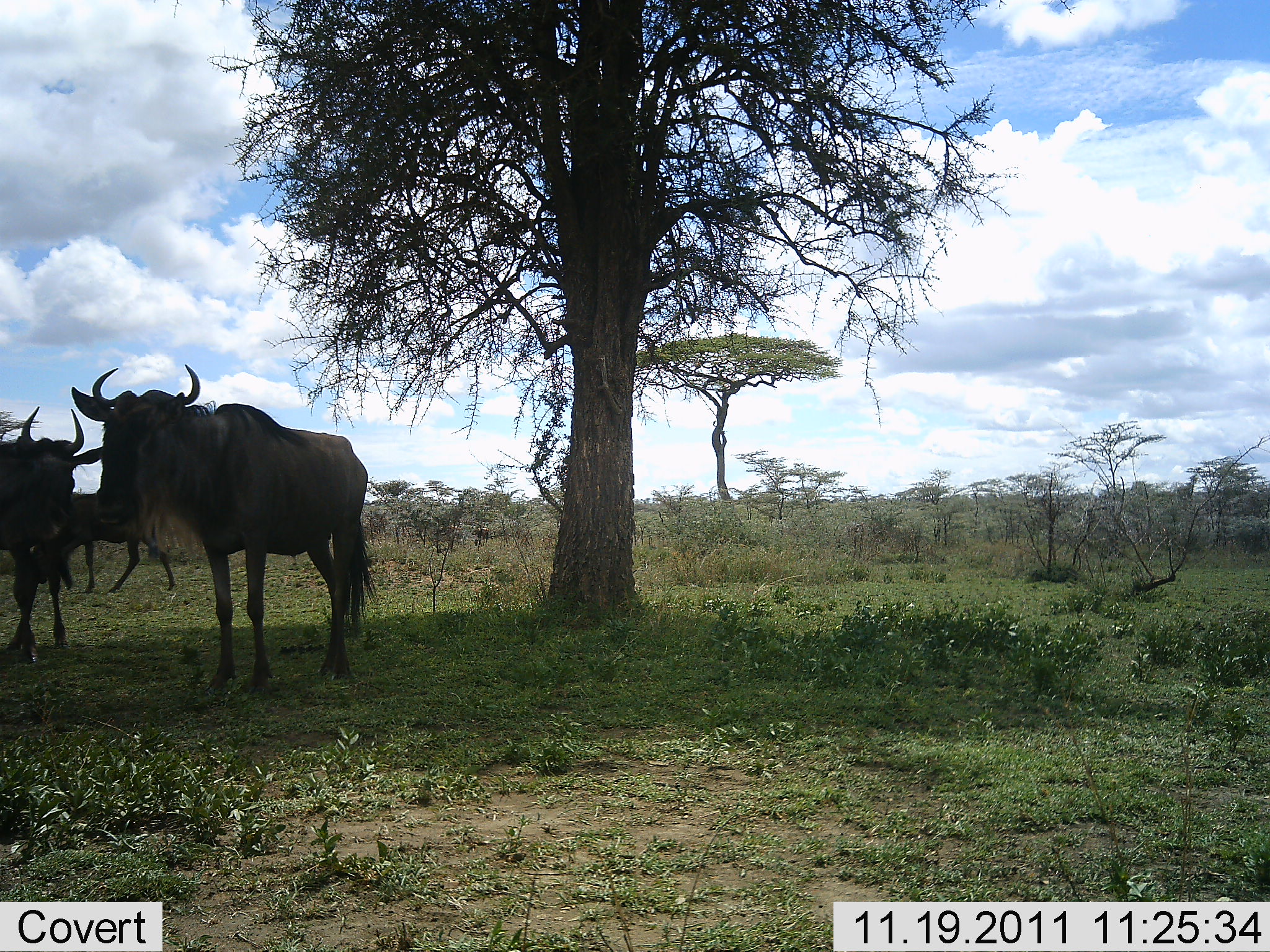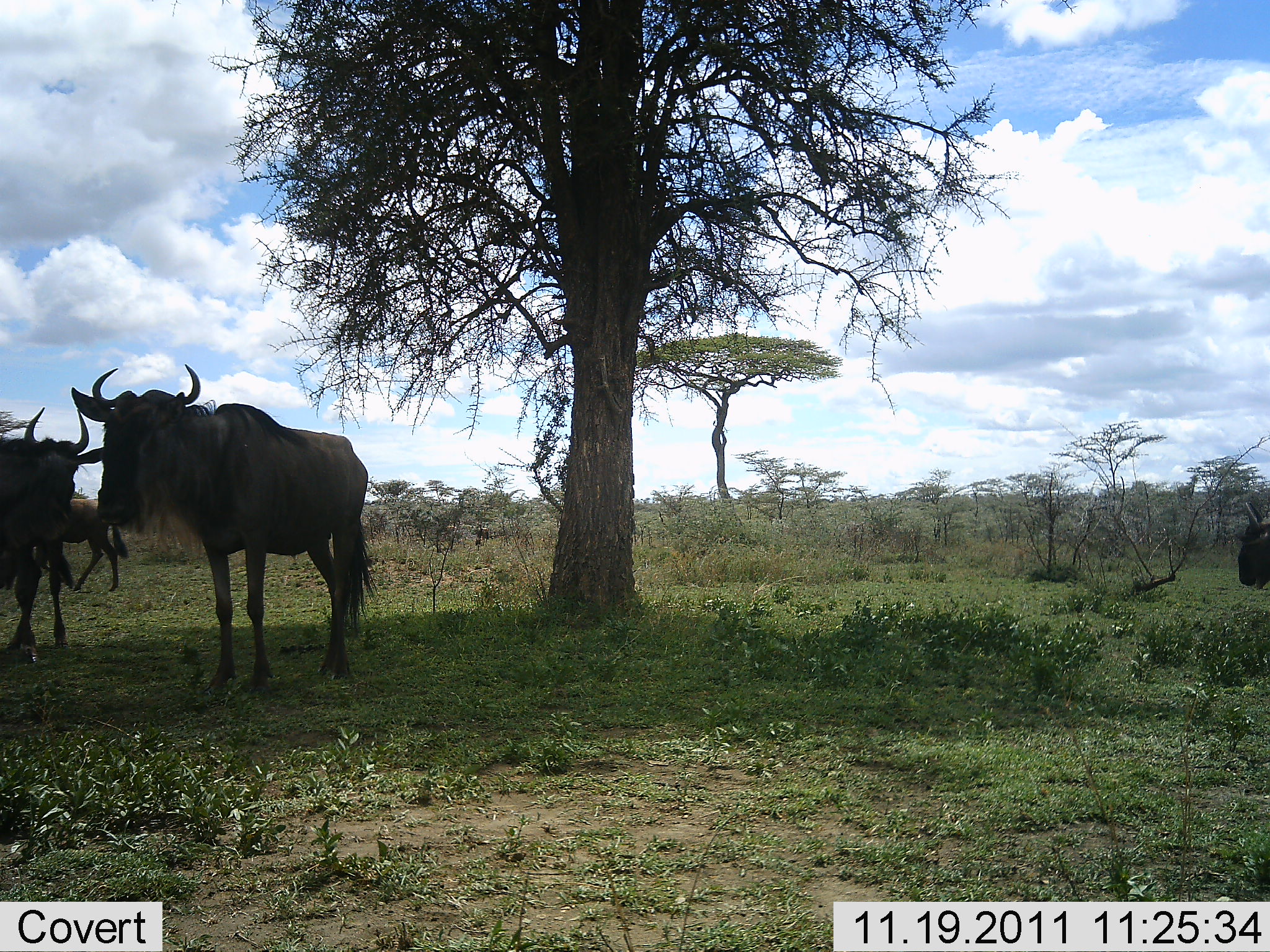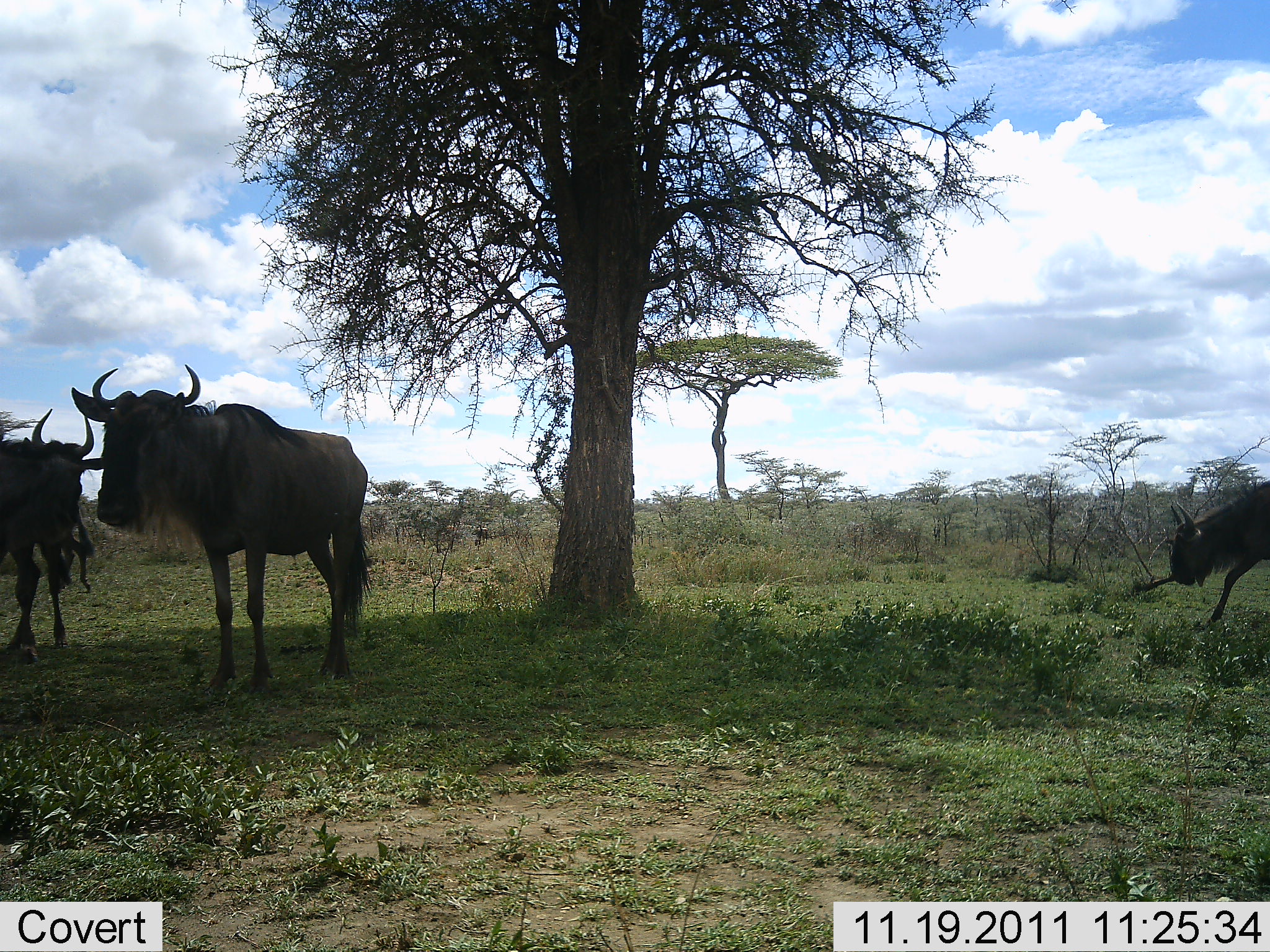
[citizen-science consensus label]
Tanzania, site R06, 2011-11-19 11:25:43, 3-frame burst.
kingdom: Animalia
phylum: Chordata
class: Mammalia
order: Artiodactyla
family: Bovidae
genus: Connochaetes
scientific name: Connochaetes taurinus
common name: blue wildebeest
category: wildebeest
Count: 4.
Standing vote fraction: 92%.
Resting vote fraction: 0%.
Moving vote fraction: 69%.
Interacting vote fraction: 0%.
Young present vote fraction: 0%.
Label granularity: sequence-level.